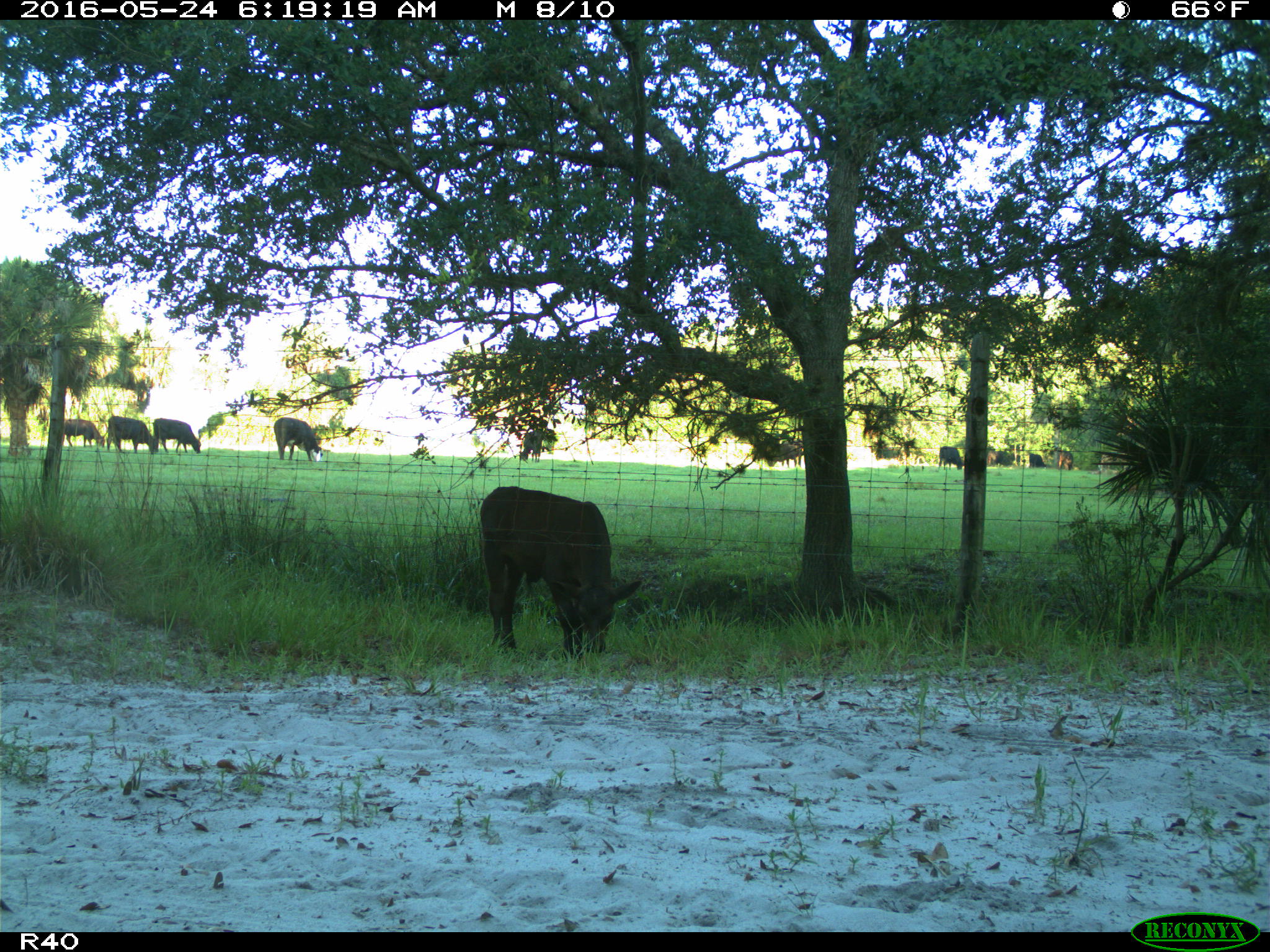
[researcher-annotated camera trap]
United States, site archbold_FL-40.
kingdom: Animalia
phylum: Chordata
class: Mammalia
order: Artiodactyla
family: Bovidae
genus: Bos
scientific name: Bos taurus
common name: domestic cow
Bos taurus (domestic cow).